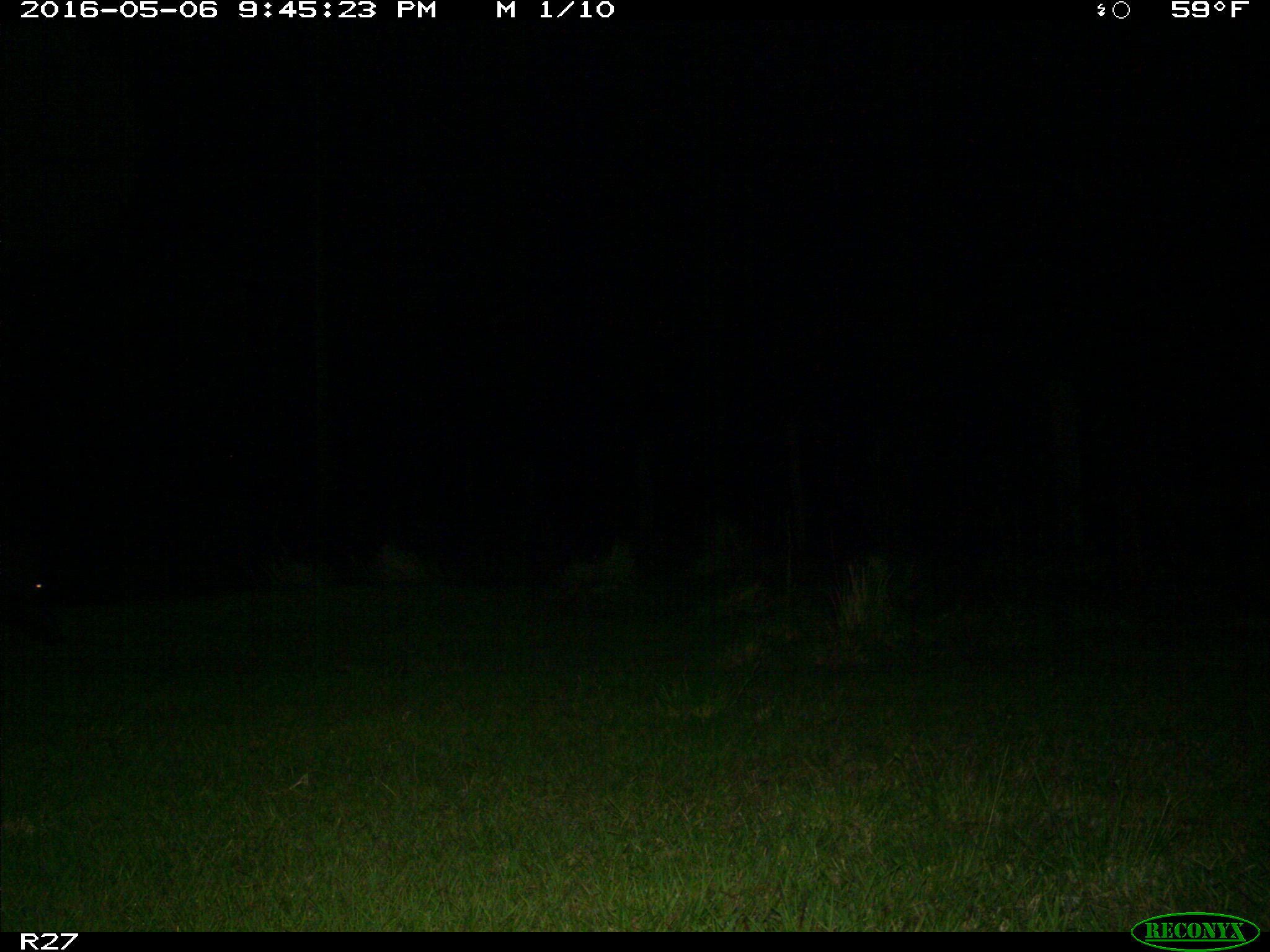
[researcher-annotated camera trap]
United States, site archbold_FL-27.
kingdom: Animalia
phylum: Chordata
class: Mammalia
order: Artiodactyla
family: Suidae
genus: Sus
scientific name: Sus scrofa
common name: wild boar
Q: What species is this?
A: Sus scrofa (wild boar).